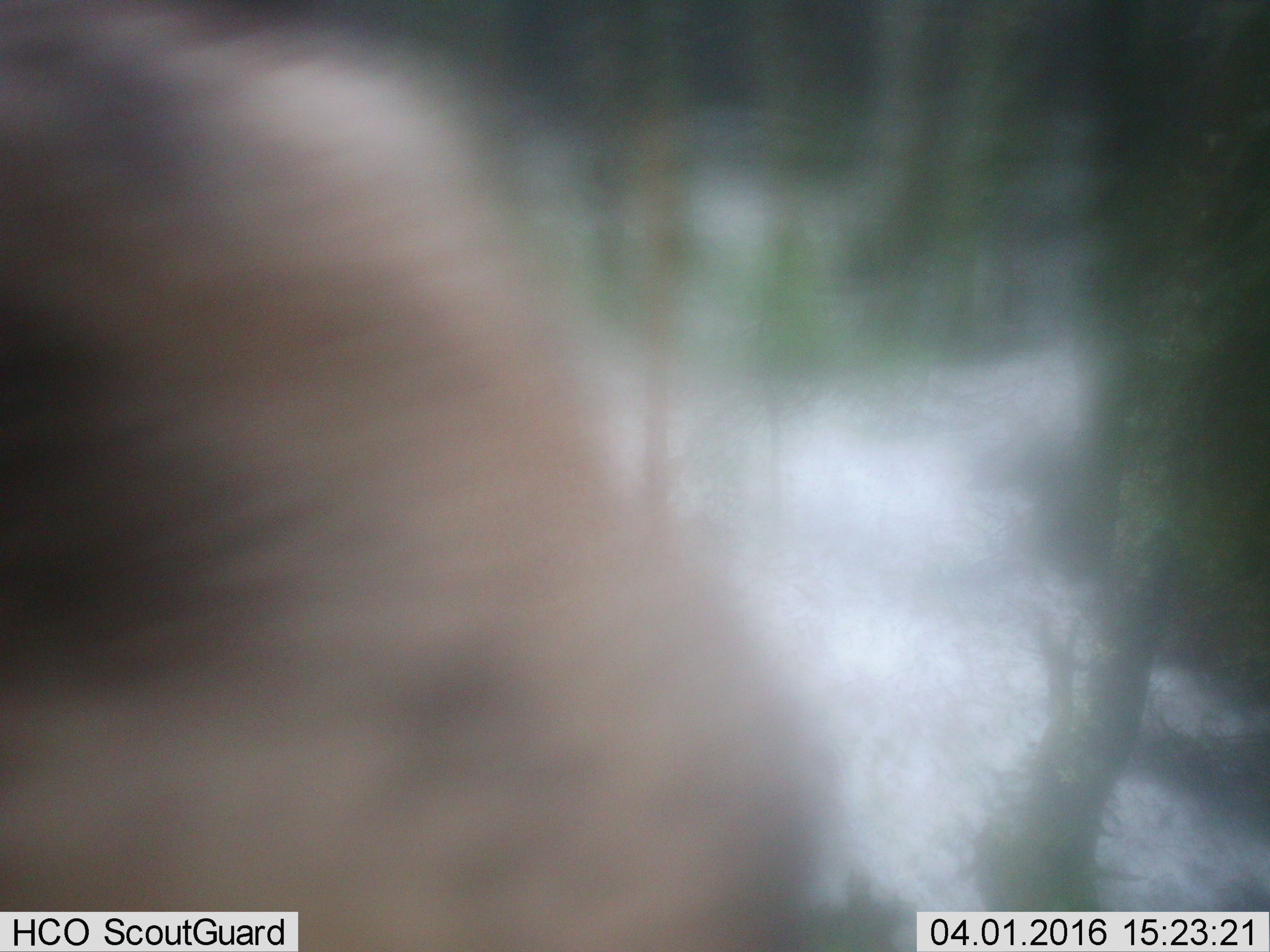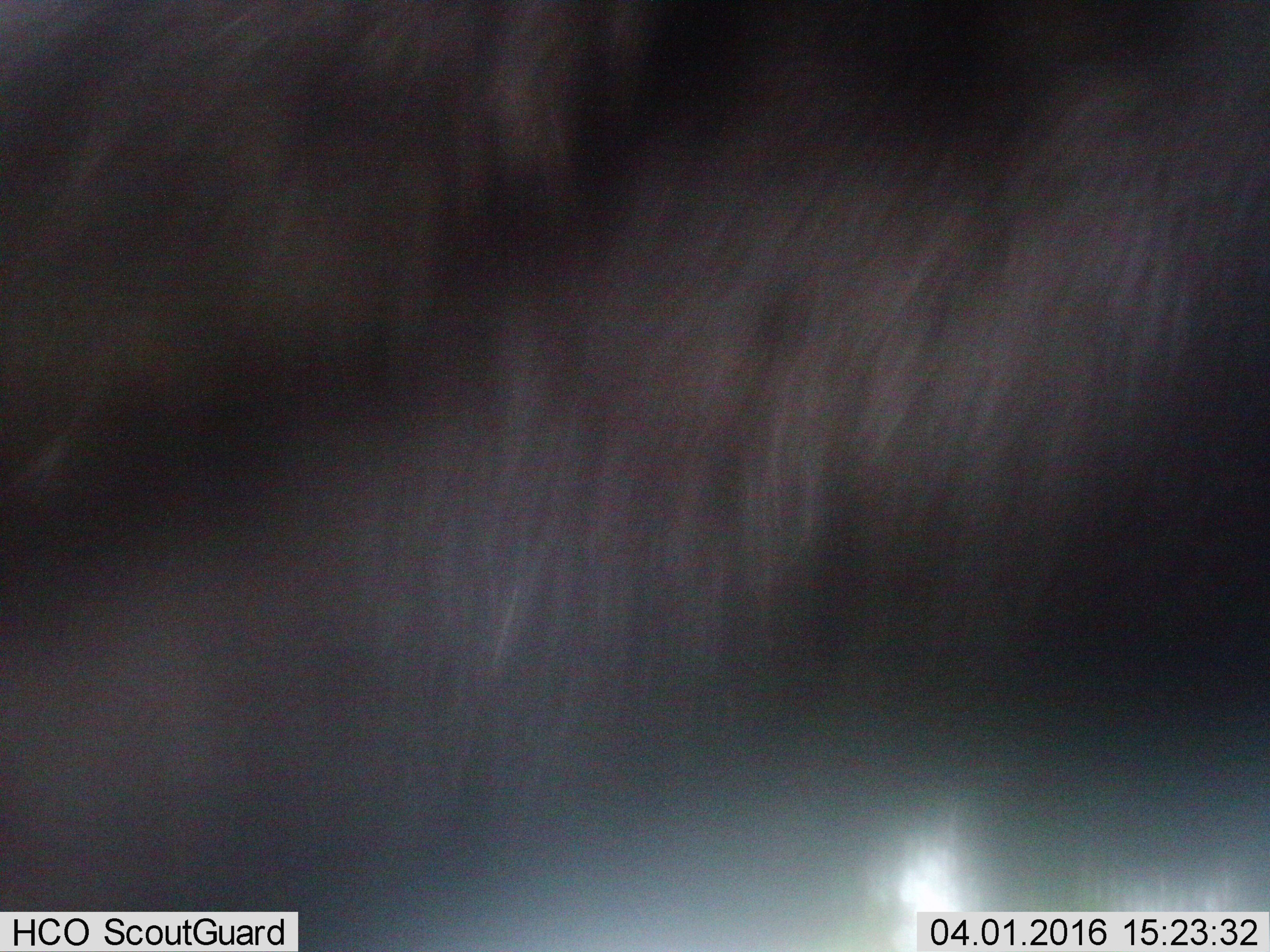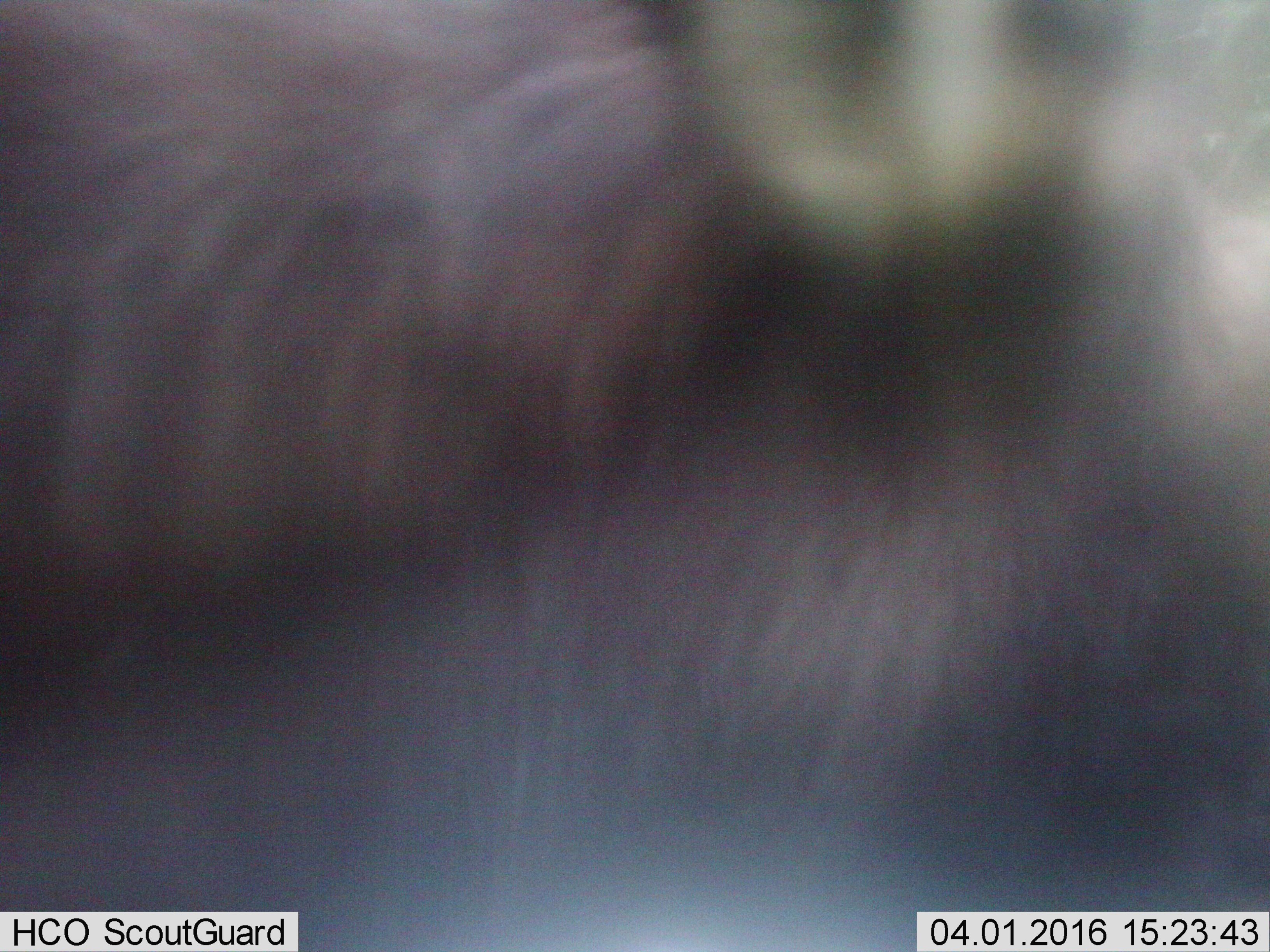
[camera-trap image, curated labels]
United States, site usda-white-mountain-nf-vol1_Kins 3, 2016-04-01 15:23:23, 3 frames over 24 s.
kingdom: Animalia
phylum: Chordata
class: Mammalia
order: Artiodactyla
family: Cervidae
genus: Alces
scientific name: Alces alces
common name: moose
Moose (Alces alces).